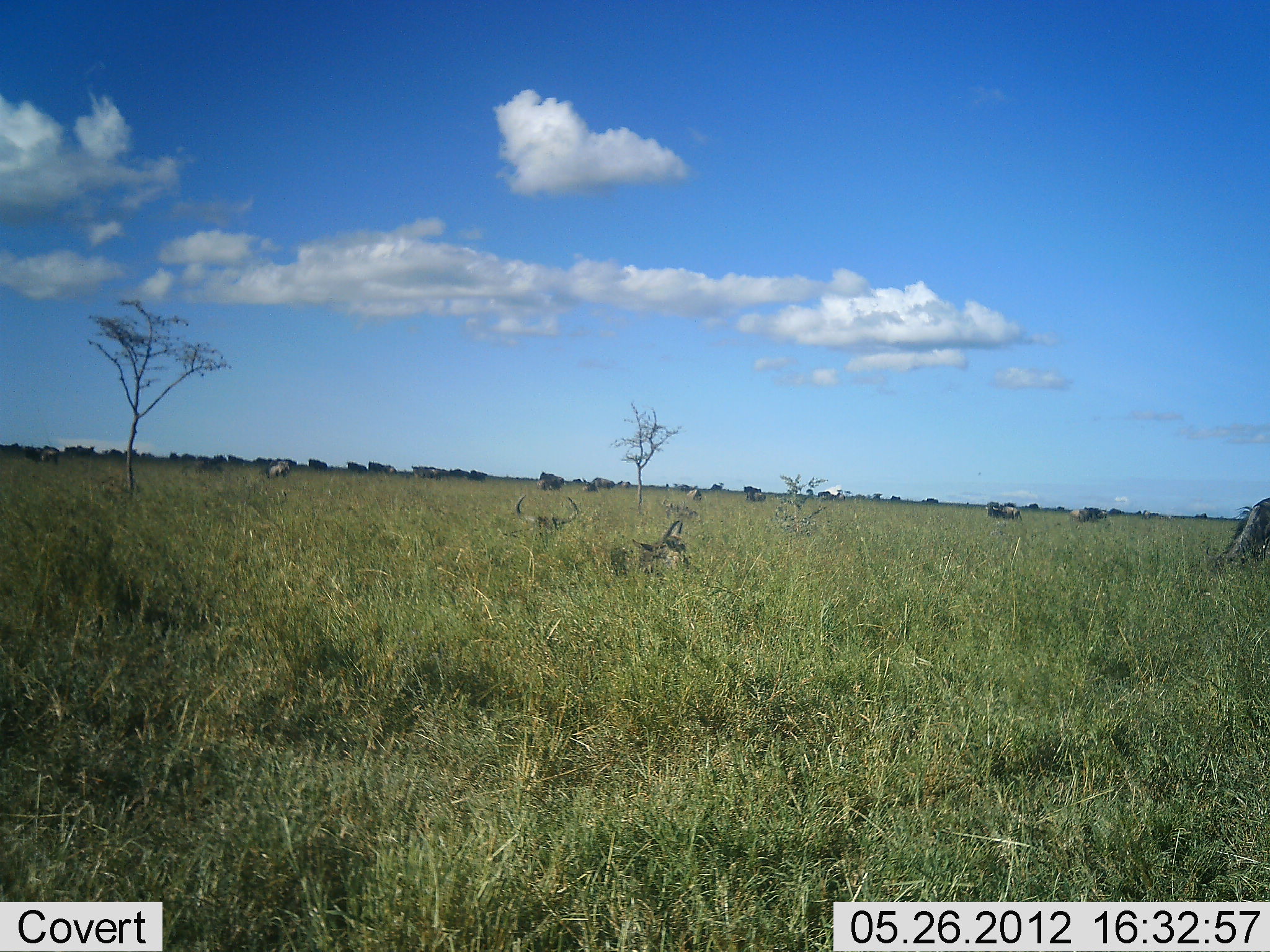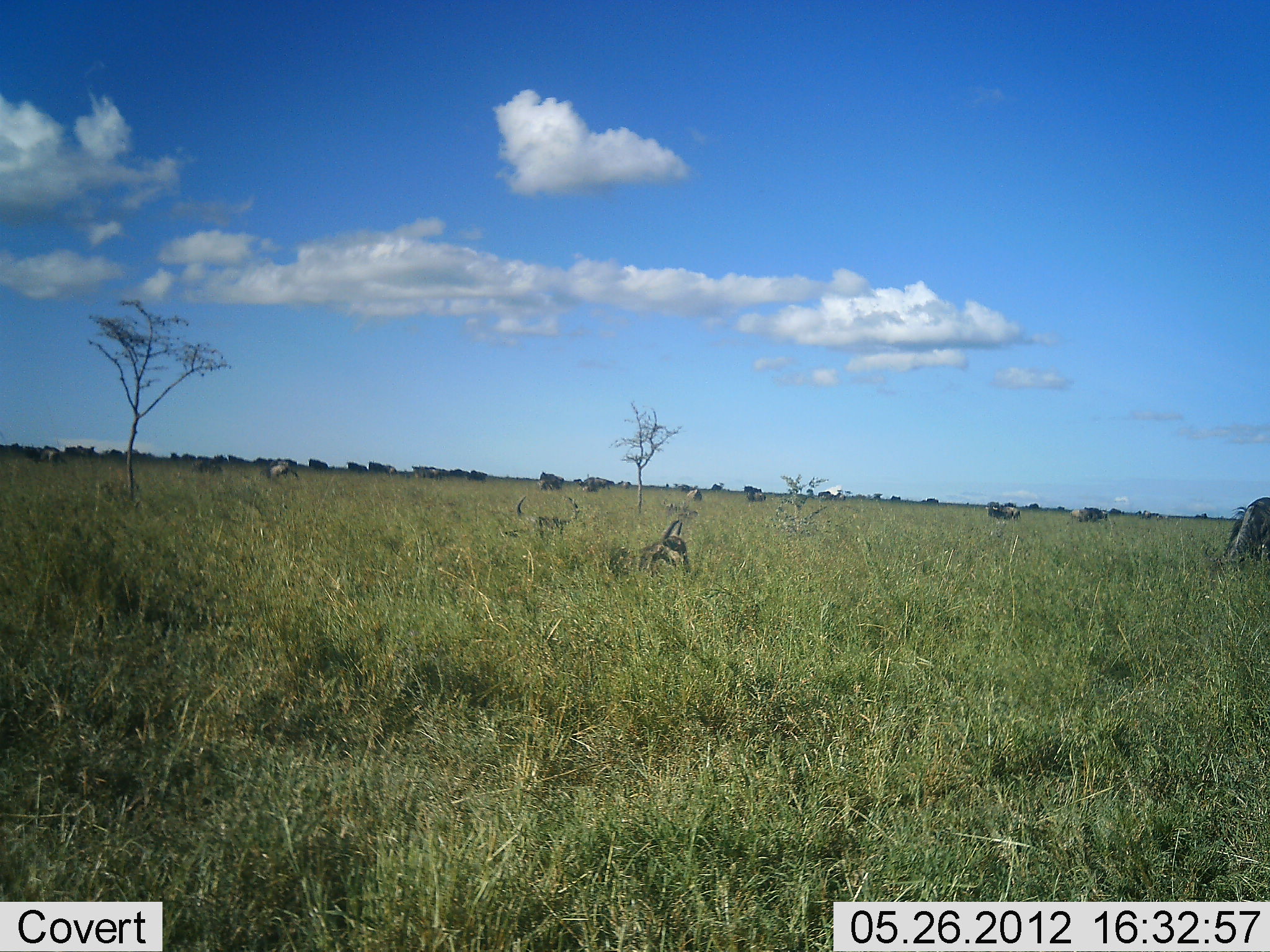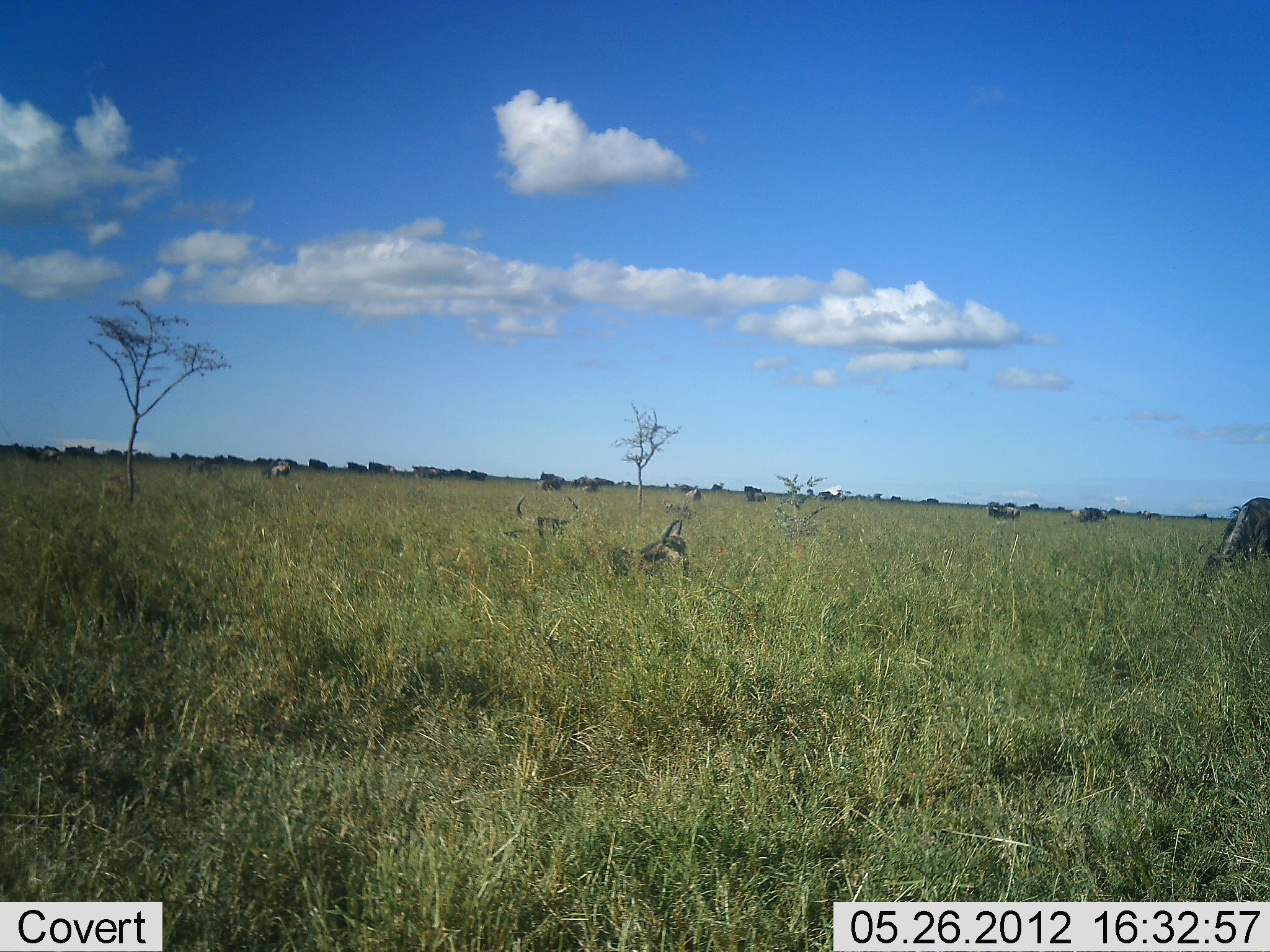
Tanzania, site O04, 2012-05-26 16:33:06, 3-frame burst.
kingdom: Animalia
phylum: Chordata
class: Mammalia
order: Artiodactyla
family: Bovidae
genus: Connochaetes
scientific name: Connochaetes taurinus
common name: blue wildebeest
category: wildebeest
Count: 11-50.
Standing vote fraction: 55%.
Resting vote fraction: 45%.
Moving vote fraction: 18%.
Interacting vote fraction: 0%.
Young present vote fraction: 9%.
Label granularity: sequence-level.